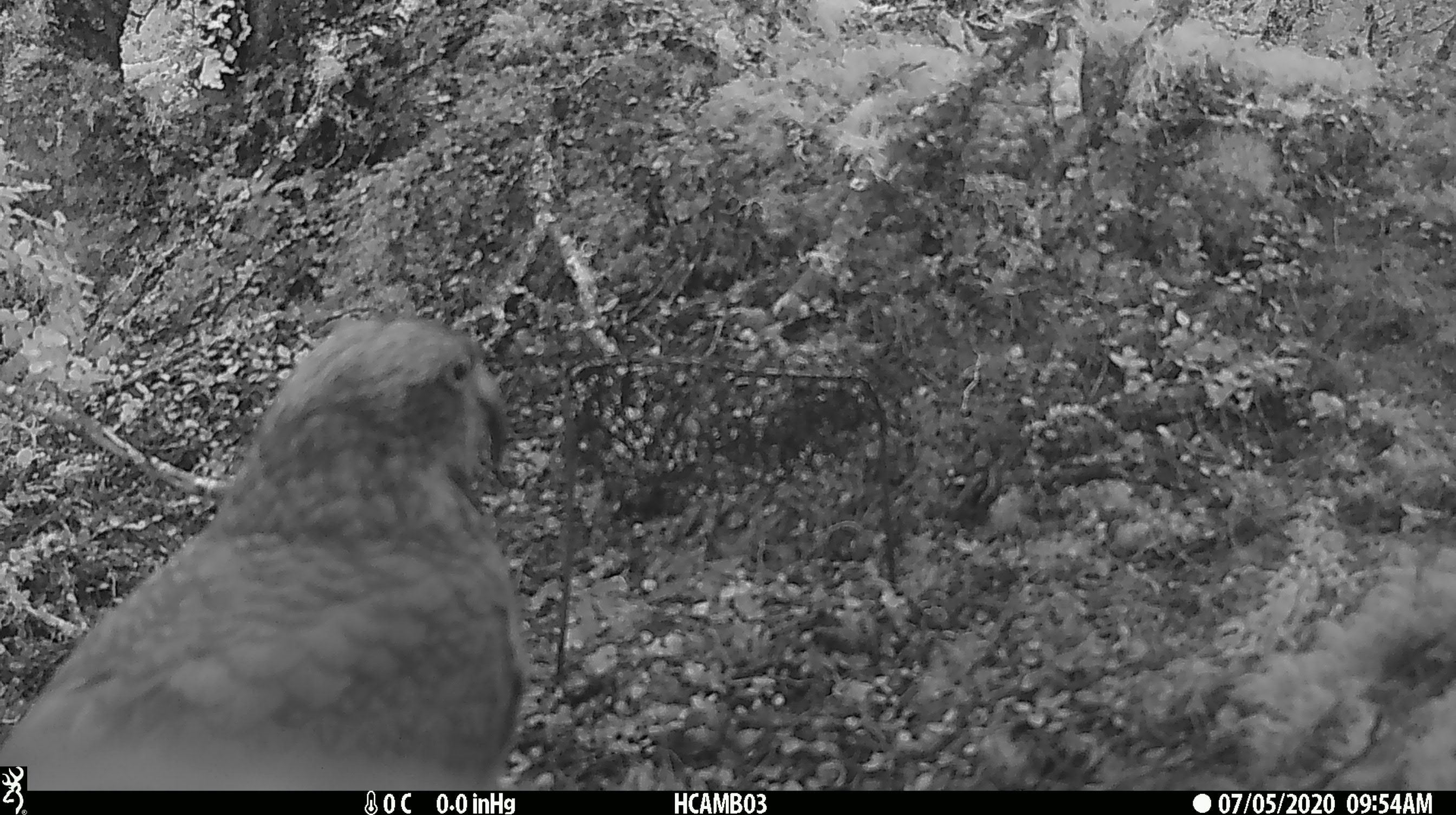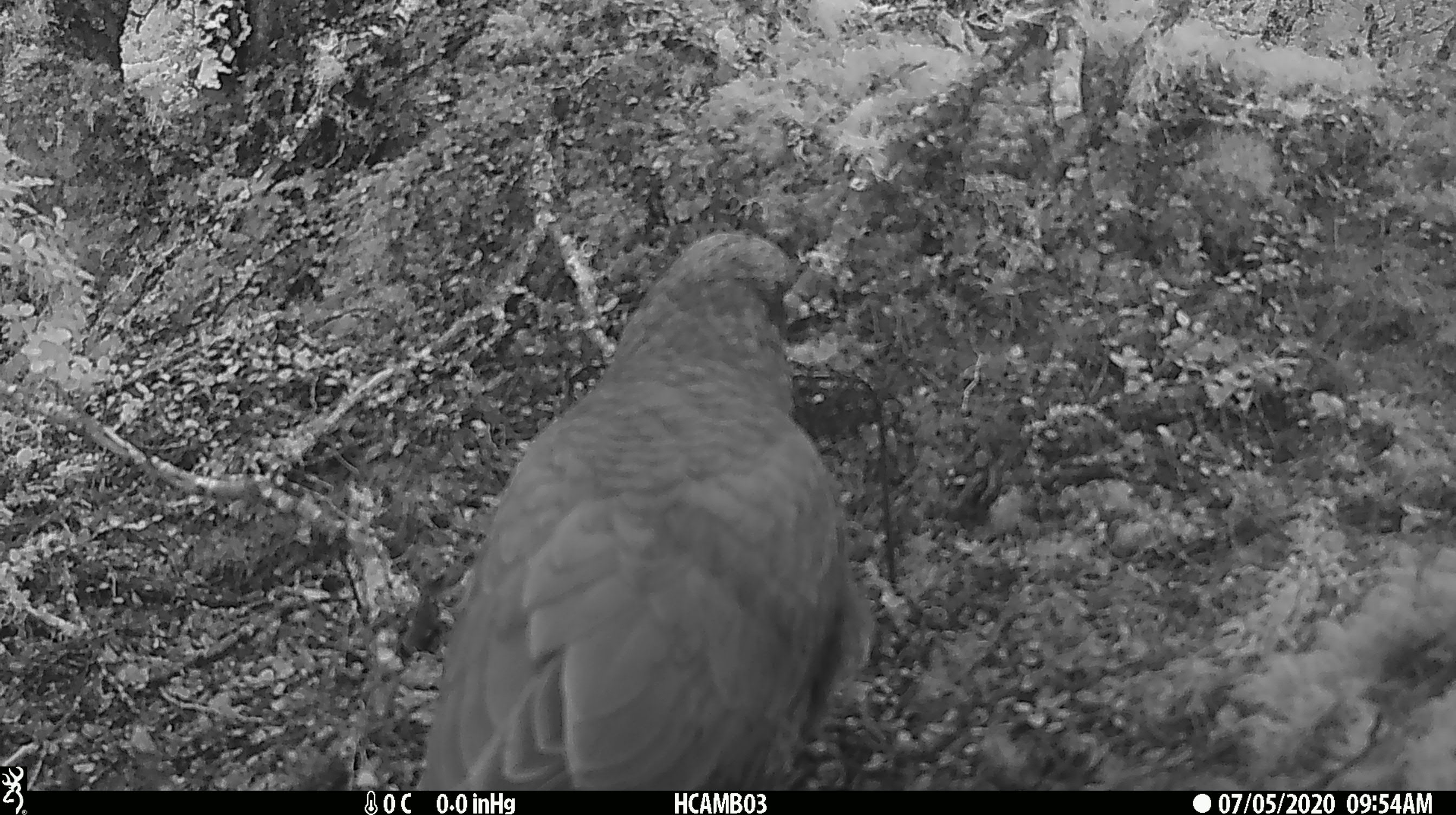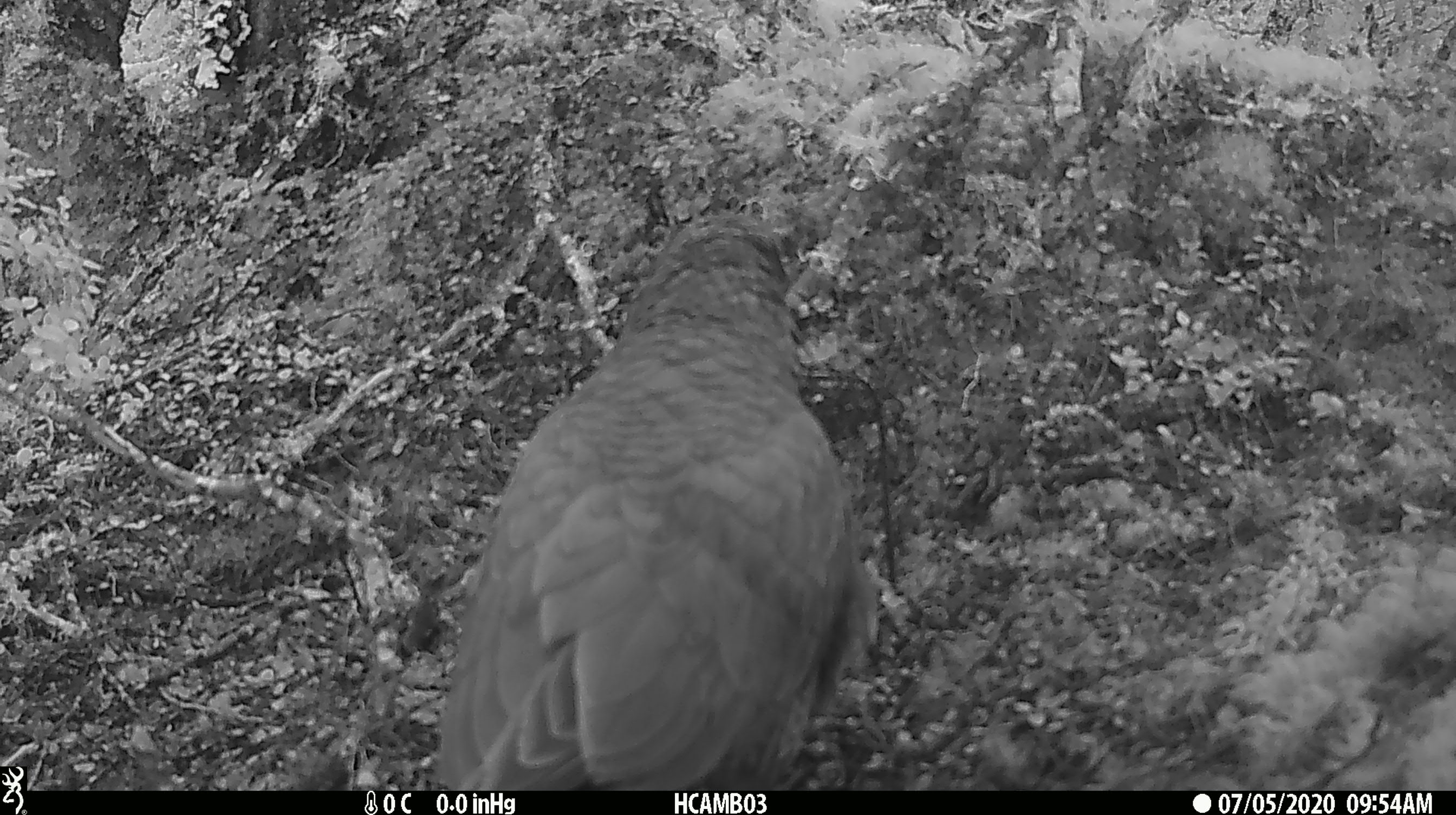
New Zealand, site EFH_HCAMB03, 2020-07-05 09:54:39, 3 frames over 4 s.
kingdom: Animalia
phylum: Chordata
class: Aves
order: Psittaciformes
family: Strigopidae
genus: Nestor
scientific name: Nestor notabilis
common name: kea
Kea (Nestor notabilis).